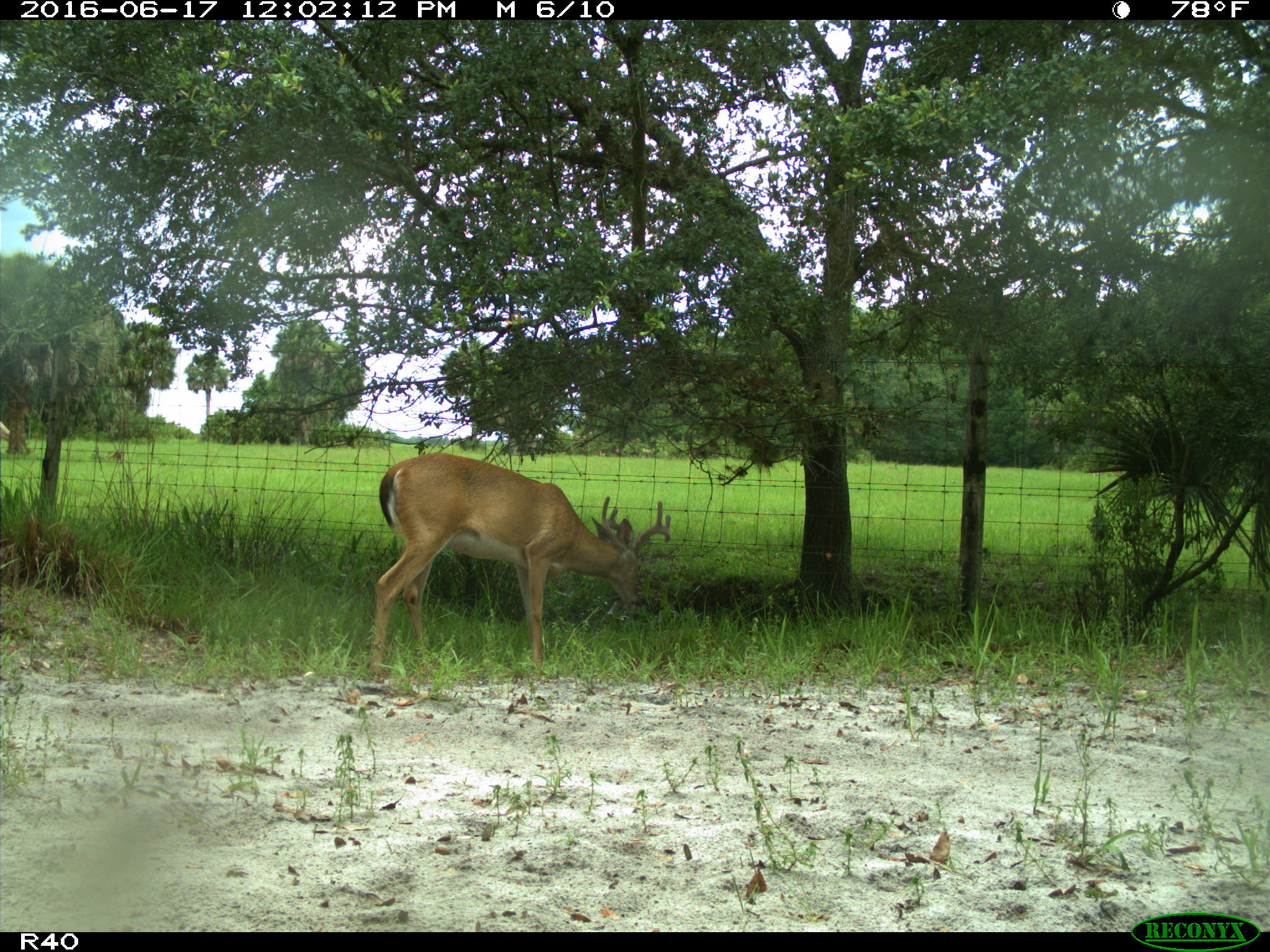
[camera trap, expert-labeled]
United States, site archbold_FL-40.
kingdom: Animalia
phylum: Chordata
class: Mammalia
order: Artiodactyla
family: Cervidae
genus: Odocoileus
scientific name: Odocoileus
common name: deer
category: unidentified deer